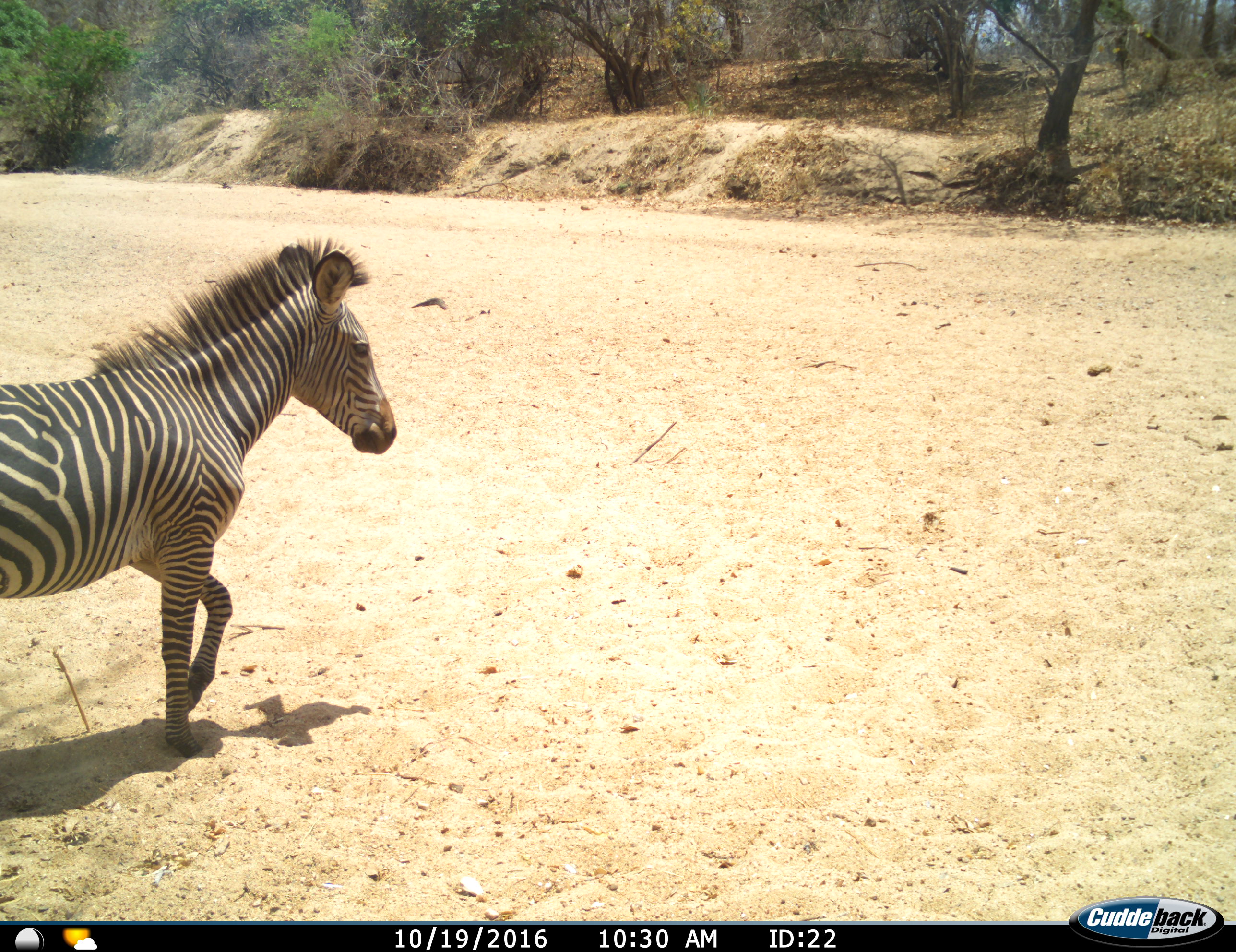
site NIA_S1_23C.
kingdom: Animalia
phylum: Chordata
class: Mammalia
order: Perissodactyla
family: Equidae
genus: Equus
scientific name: Equus quagga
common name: plains zebra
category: zebraplains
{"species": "zebraplains (plains zebra) (Equus quagga)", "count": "1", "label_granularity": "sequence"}